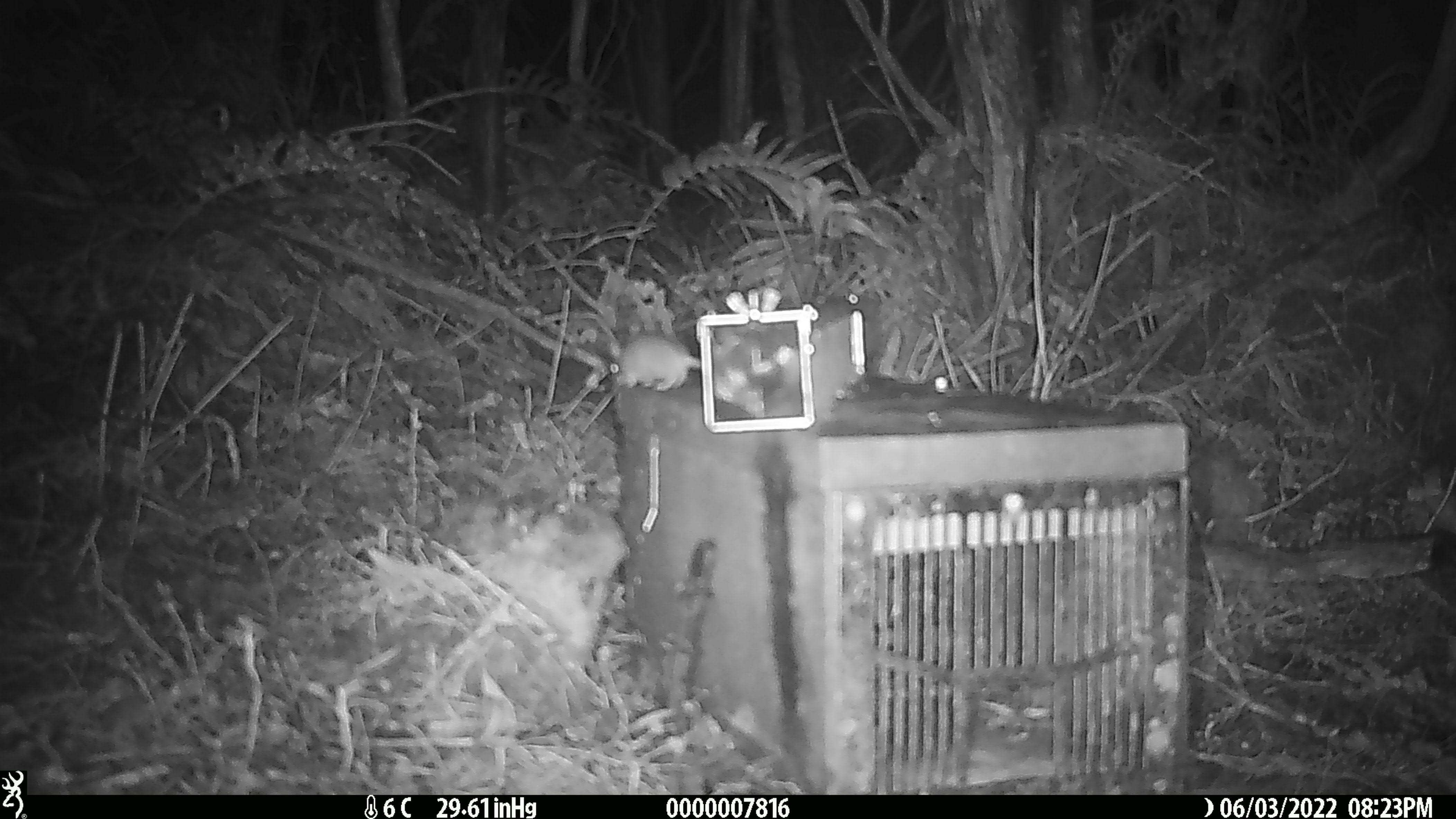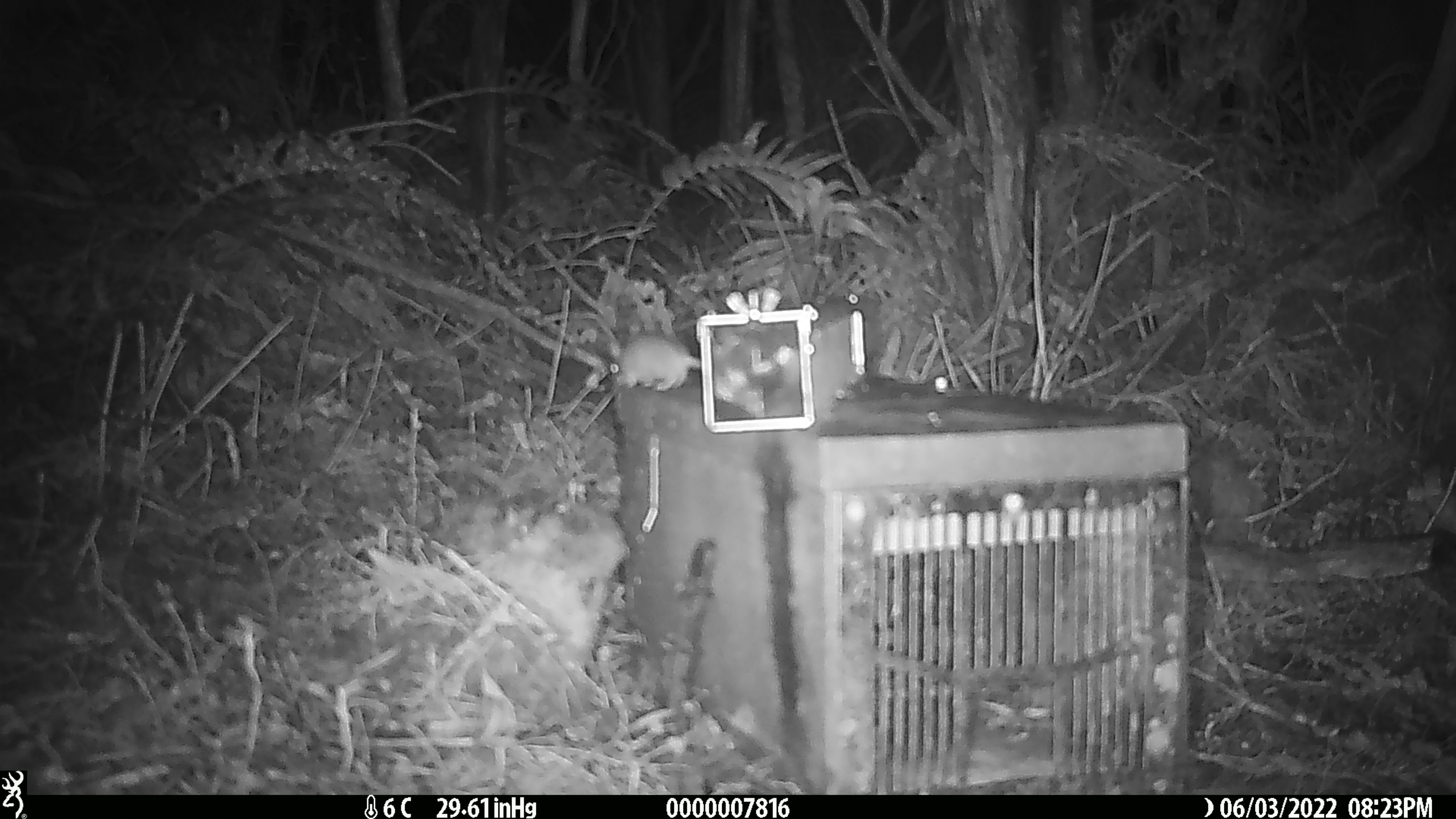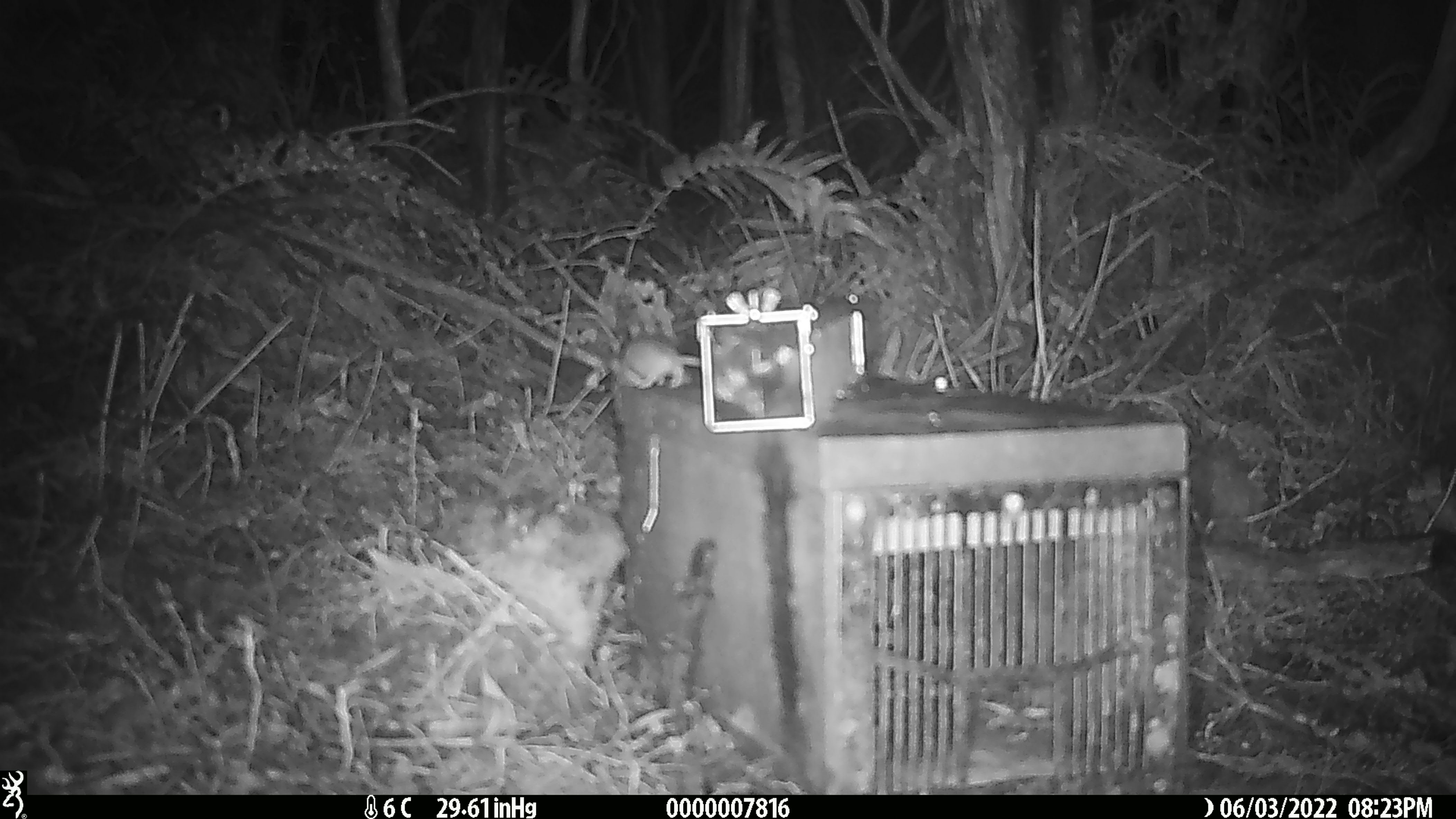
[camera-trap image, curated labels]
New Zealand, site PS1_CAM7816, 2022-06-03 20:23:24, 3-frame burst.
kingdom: Animalia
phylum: Chordata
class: Mammalia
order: Rodentia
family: Muridae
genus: Mus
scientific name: Mus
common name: mouse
Mouse (Mus).